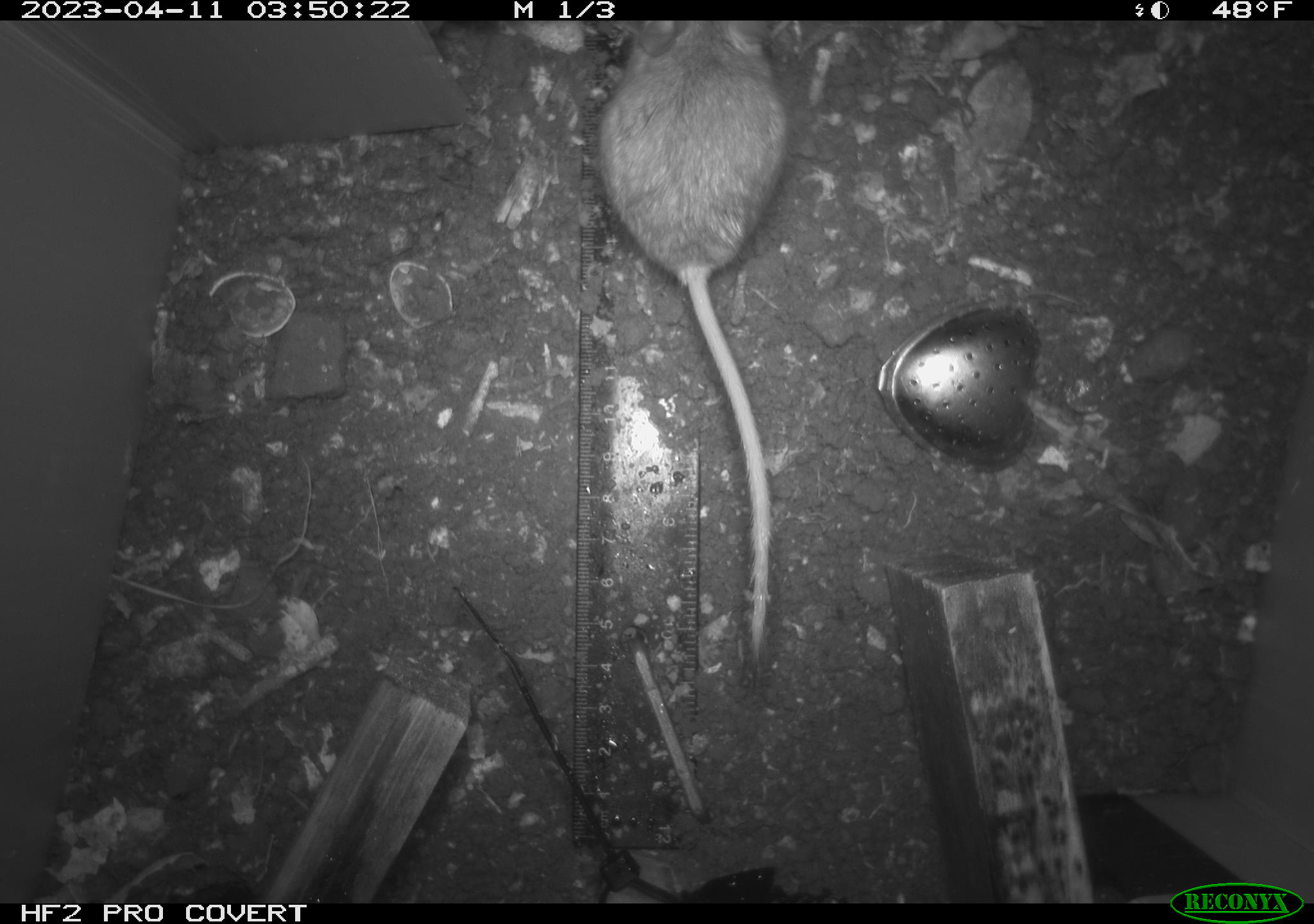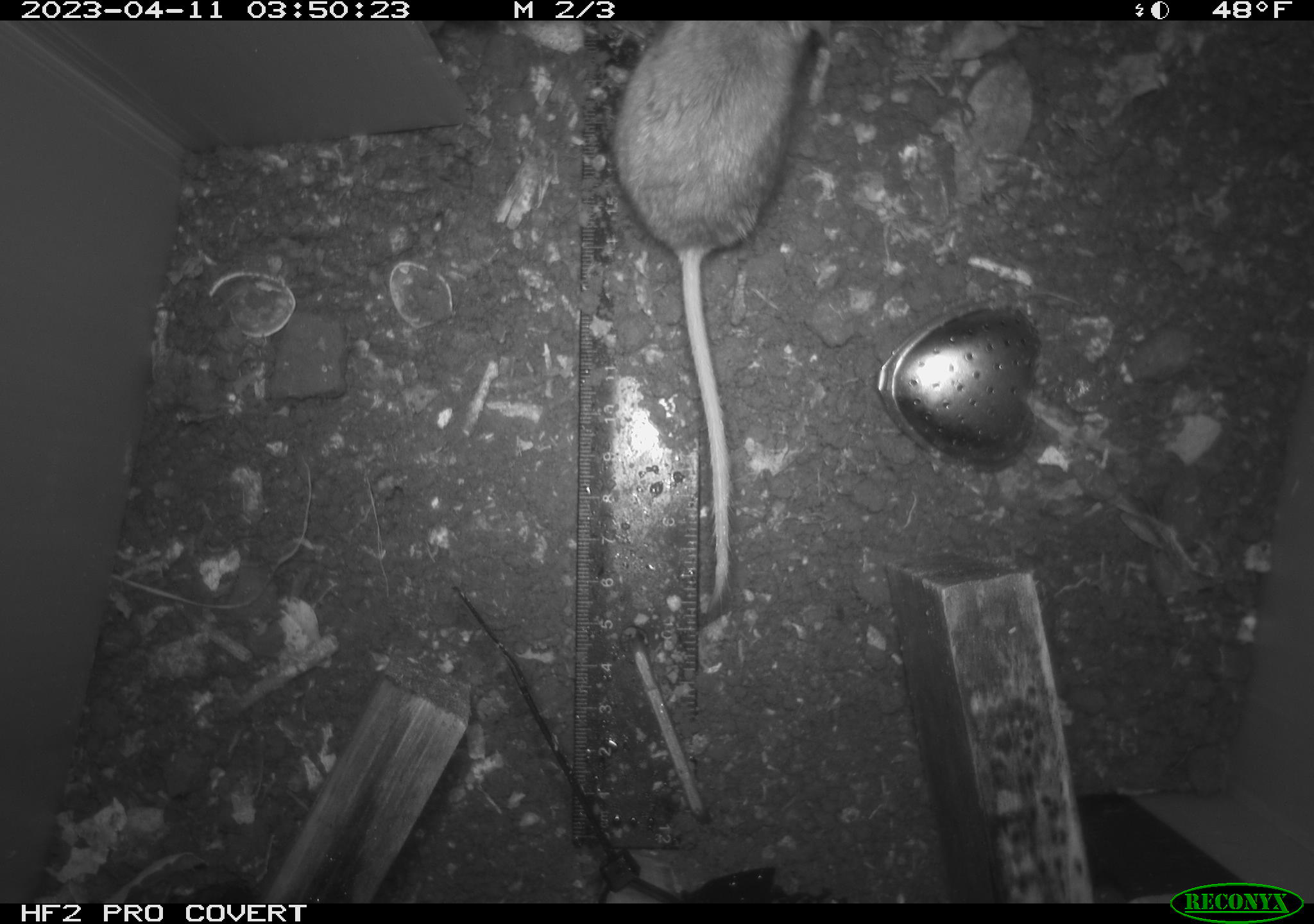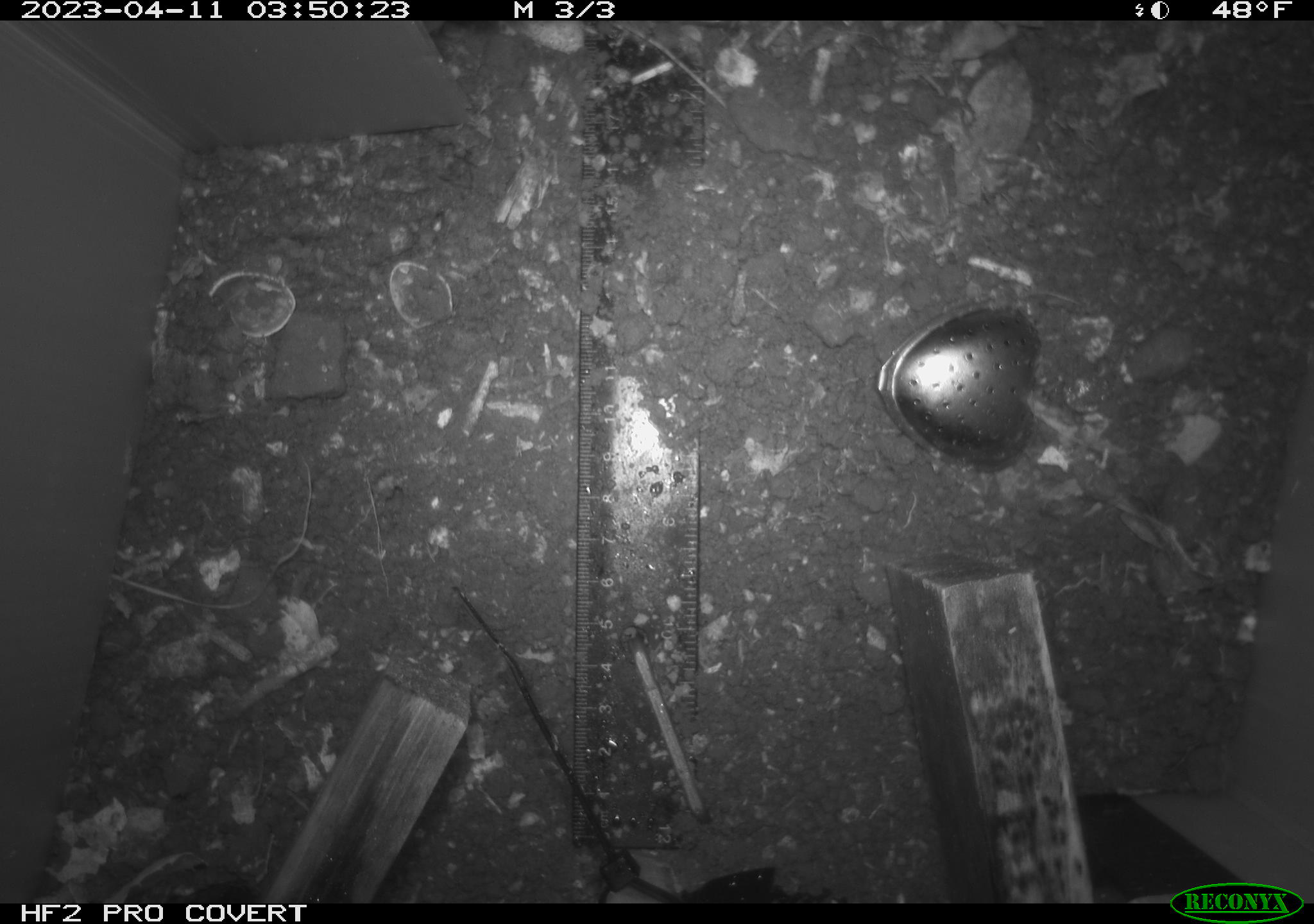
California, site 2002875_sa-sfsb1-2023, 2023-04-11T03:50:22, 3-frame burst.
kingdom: Animalia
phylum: Chordata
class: Mammalia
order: Rodentia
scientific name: Rodentia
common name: mouse species